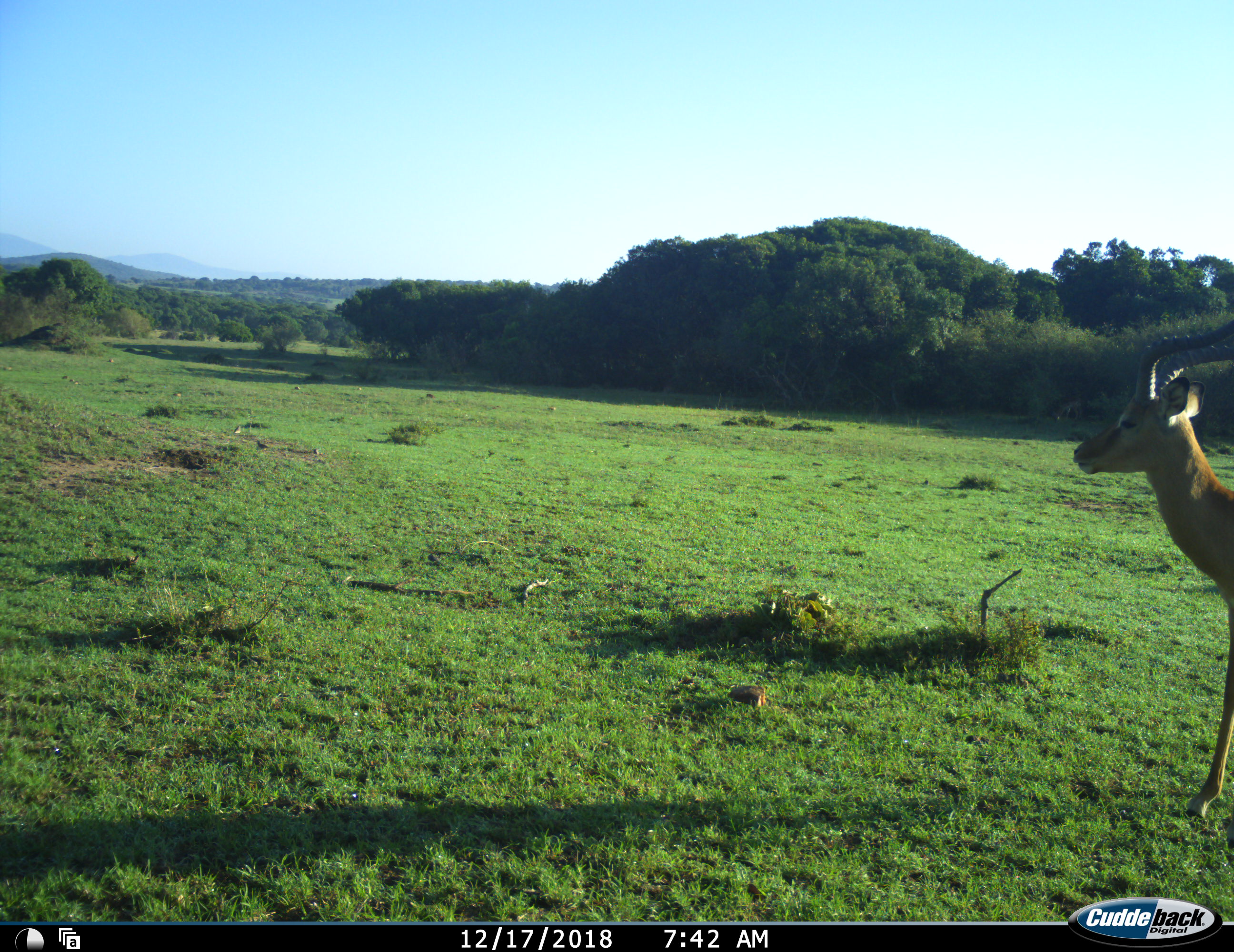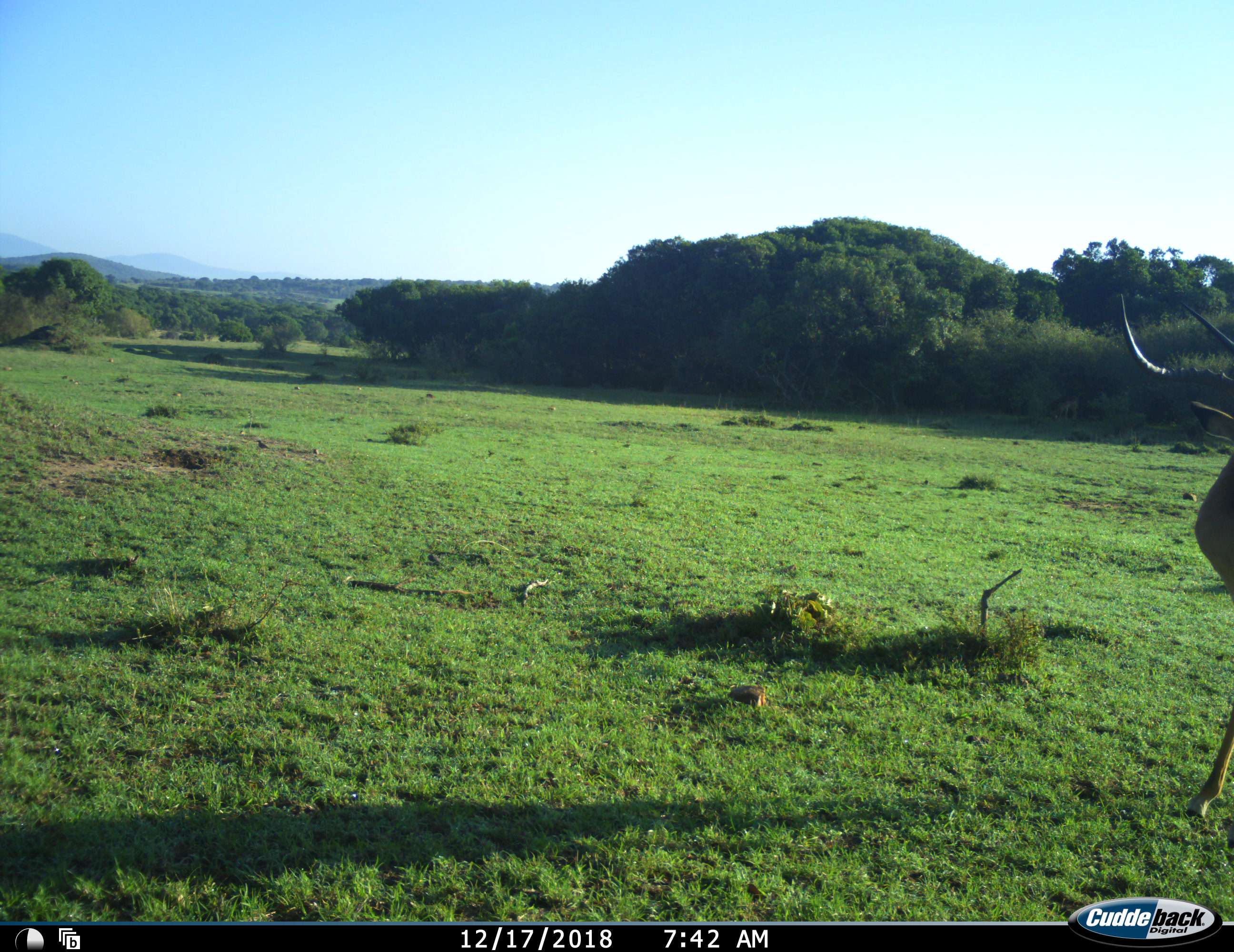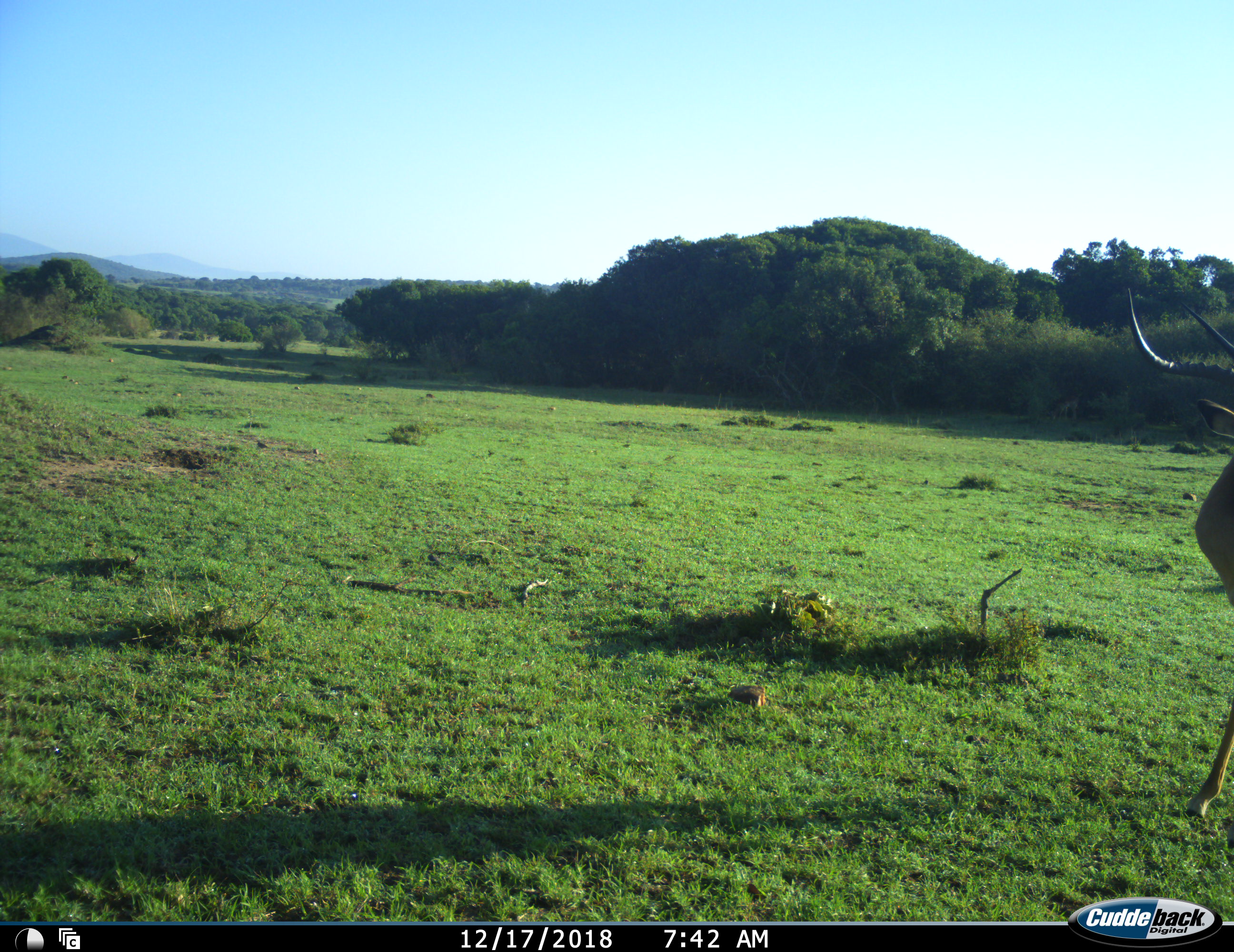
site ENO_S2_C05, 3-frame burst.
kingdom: Animalia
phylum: Chordata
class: Mammalia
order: Artiodactyla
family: Bovidae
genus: Aepyceros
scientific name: Aepyceros melampus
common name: impala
Impala (Aepyceros melampus), count 1. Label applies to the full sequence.